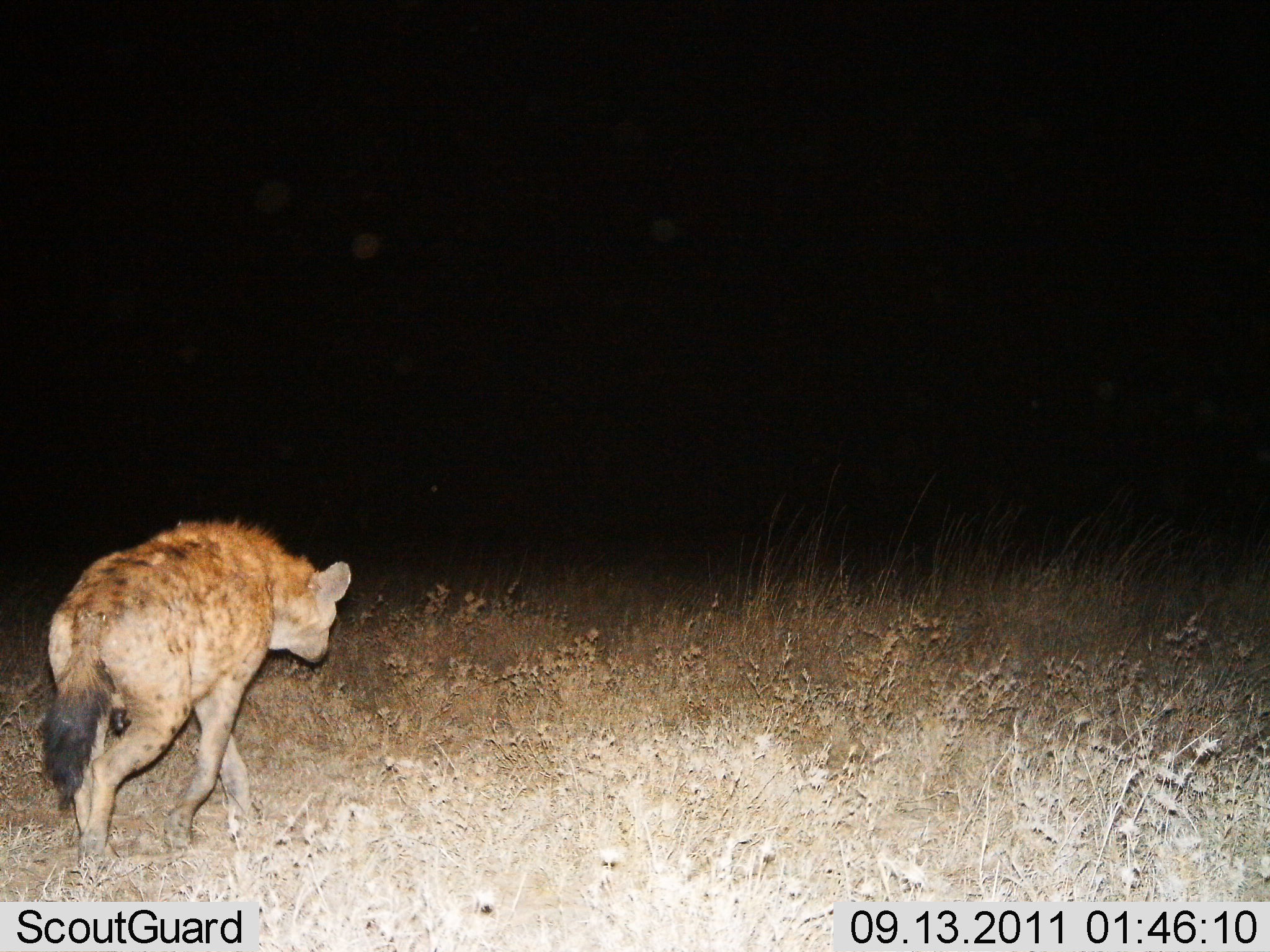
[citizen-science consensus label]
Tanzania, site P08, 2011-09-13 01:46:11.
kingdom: Animalia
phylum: Chordata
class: Mammalia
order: Carnivora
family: Hyaenidae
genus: Crocuta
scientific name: Crocuta crocuta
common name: spotted hyena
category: hyenaspotted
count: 1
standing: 0%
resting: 0%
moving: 100%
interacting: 0%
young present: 0%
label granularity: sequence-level